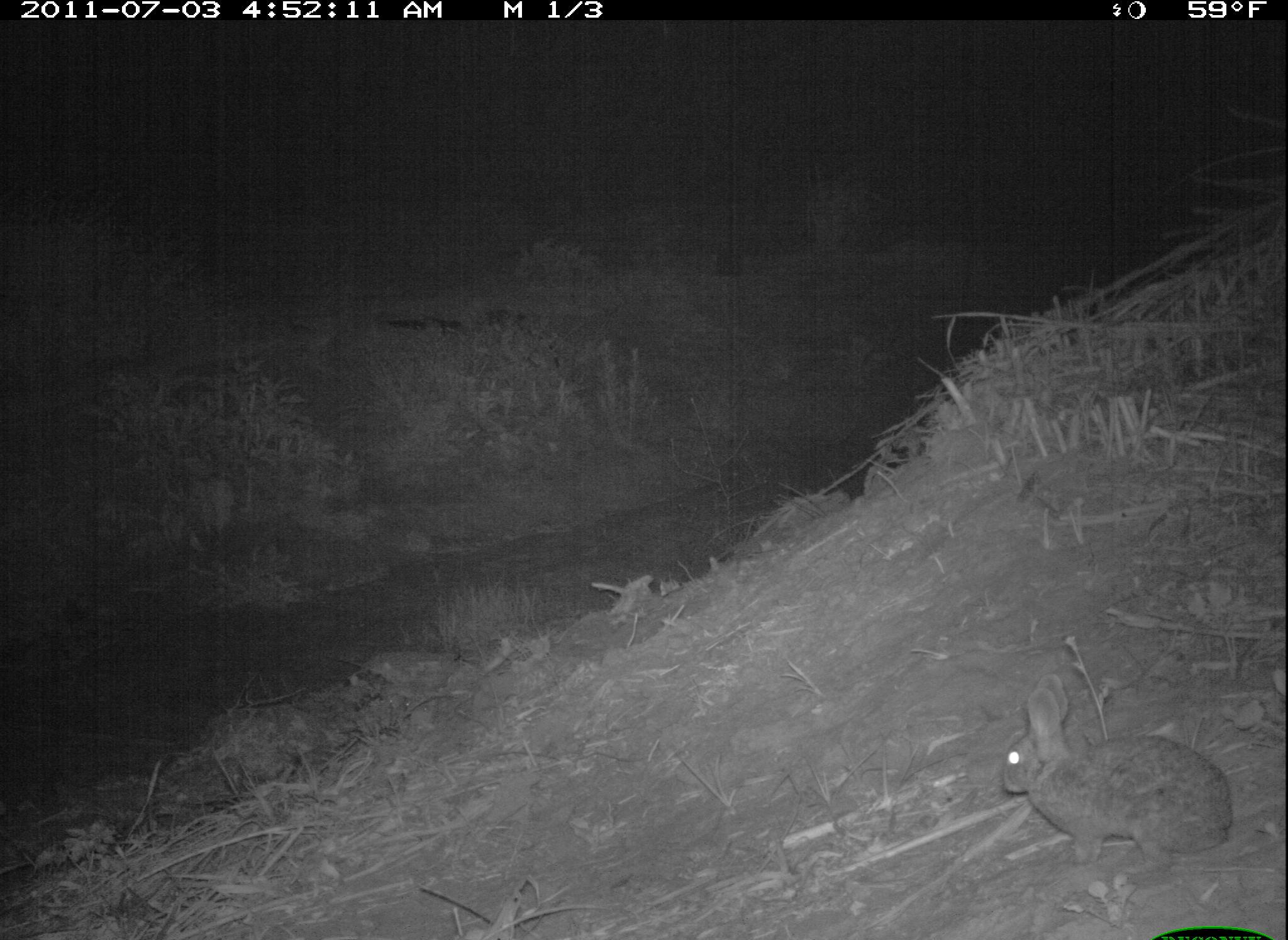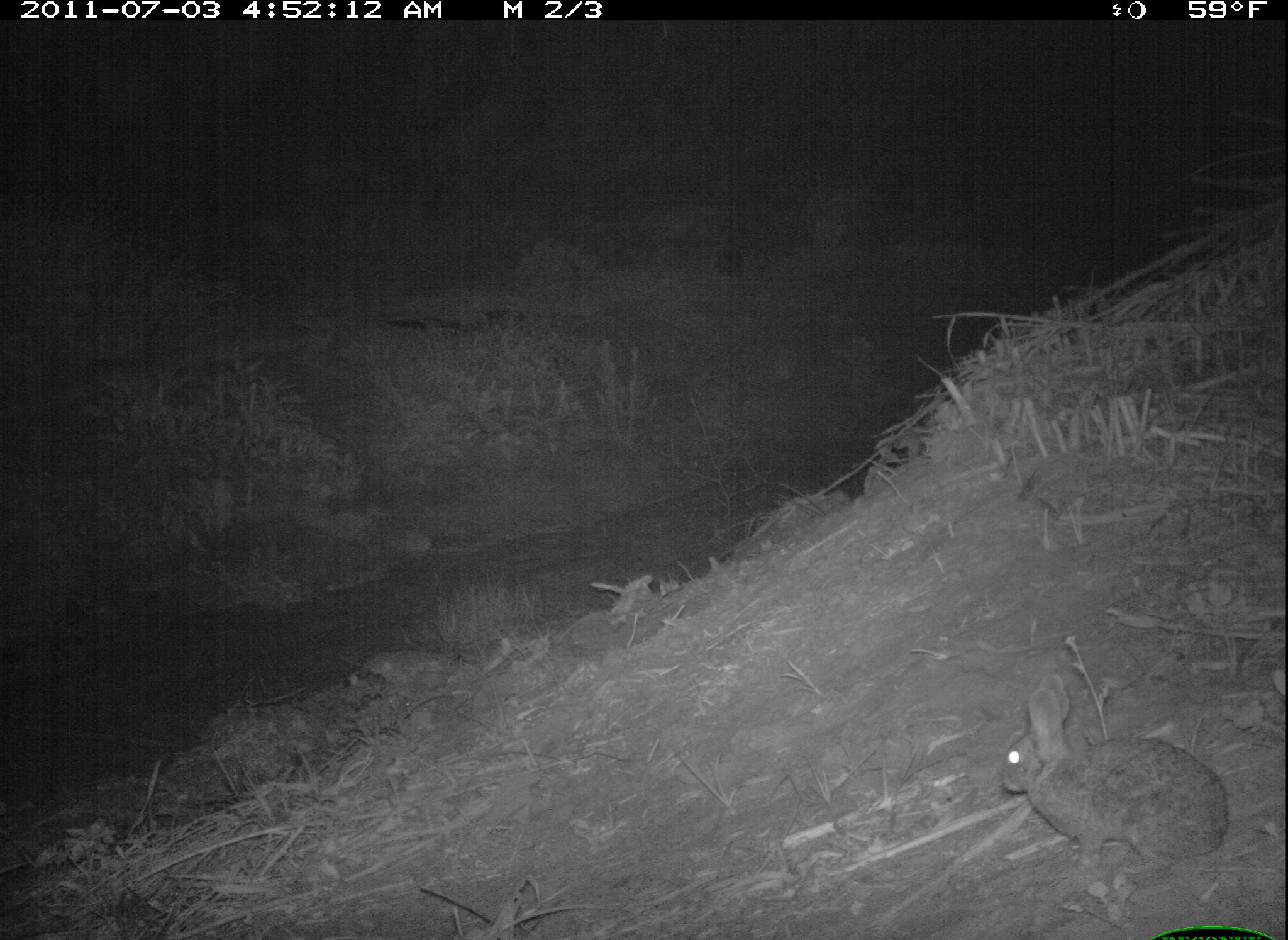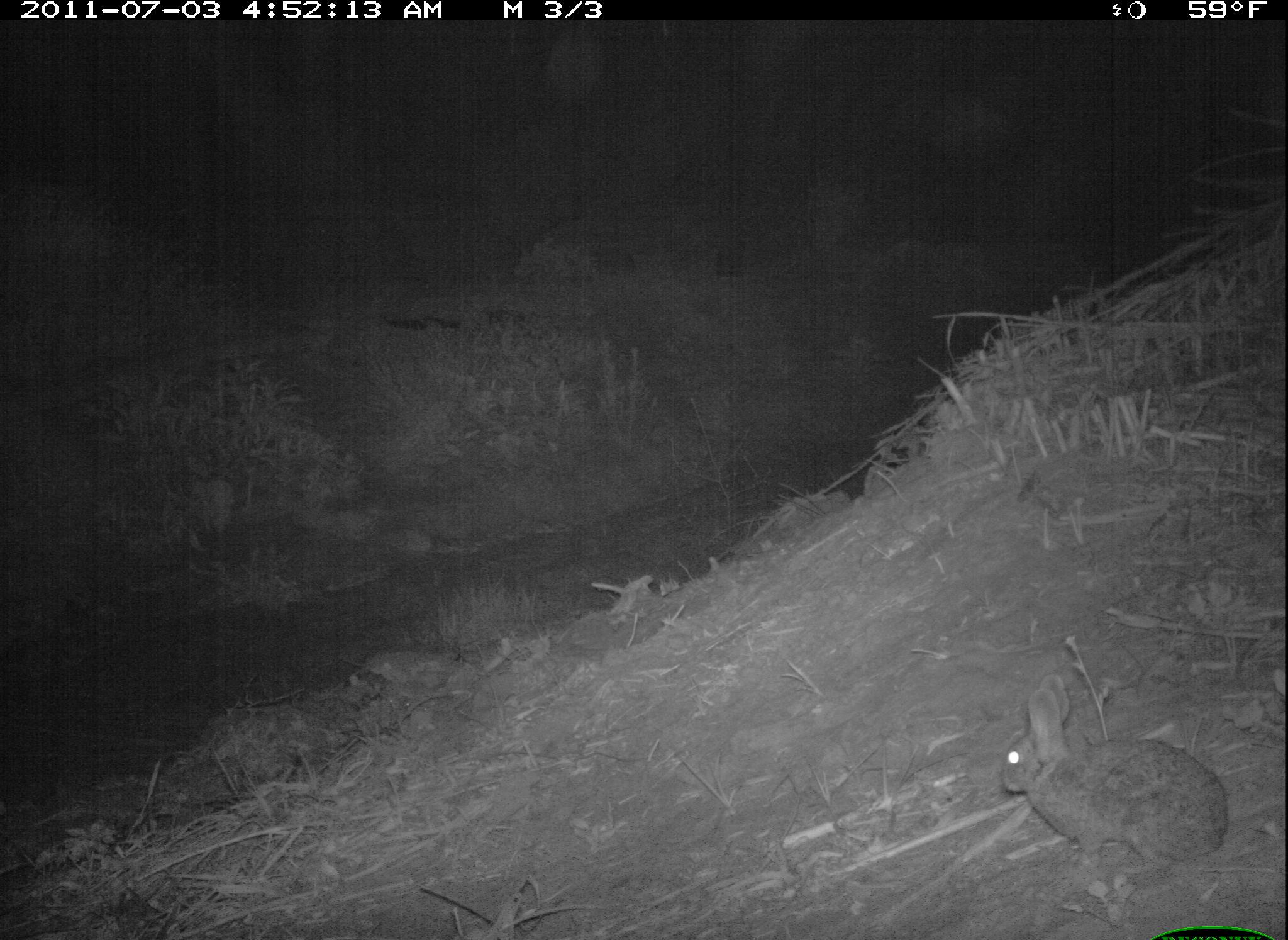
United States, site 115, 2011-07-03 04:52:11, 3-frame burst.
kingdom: Animalia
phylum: Chordata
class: Mammalia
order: Lagomorpha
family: Leporidae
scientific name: Leporidae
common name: rabbits and hares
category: rabbit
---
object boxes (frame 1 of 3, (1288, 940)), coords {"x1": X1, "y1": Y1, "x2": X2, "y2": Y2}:
rabbit: {"x1": 990, "y1": 660, "x2": 1262, "y2": 871}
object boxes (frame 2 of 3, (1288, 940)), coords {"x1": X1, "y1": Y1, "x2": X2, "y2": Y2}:
rabbit: {"x1": 995, "y1": 675, "x2": 1246, "y2": 886}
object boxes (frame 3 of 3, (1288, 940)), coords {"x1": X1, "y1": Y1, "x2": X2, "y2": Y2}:
rabbit: {"x1": 982, "y1": 662, "x2": 1257, "y2": 904}